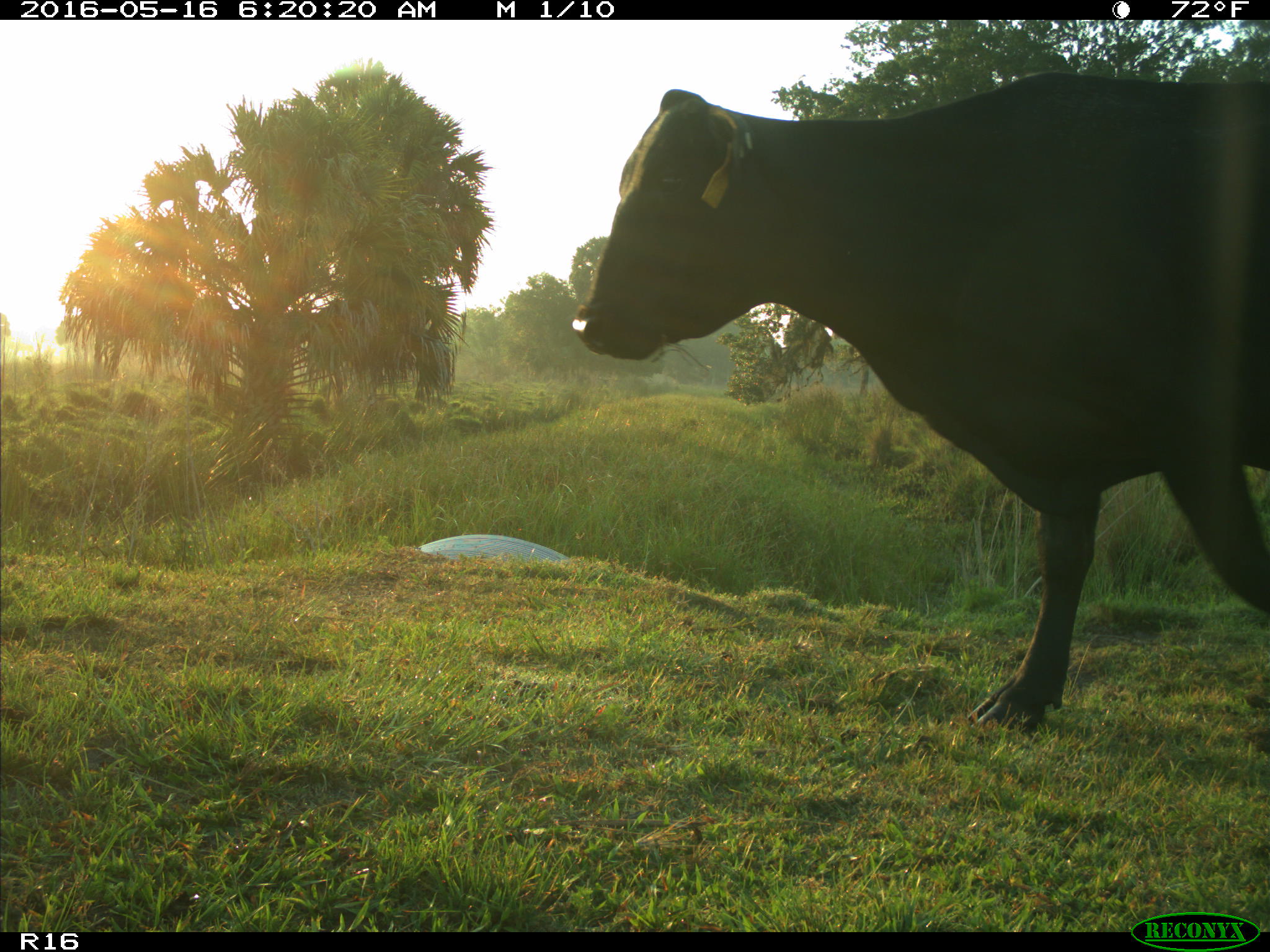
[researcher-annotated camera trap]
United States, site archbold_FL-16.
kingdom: Animalia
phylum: Chordata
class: Mammalia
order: Artiodactyla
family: Bovidae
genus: Bos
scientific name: Bos taurus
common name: domestic cow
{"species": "Bos taurus (domestic cow)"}